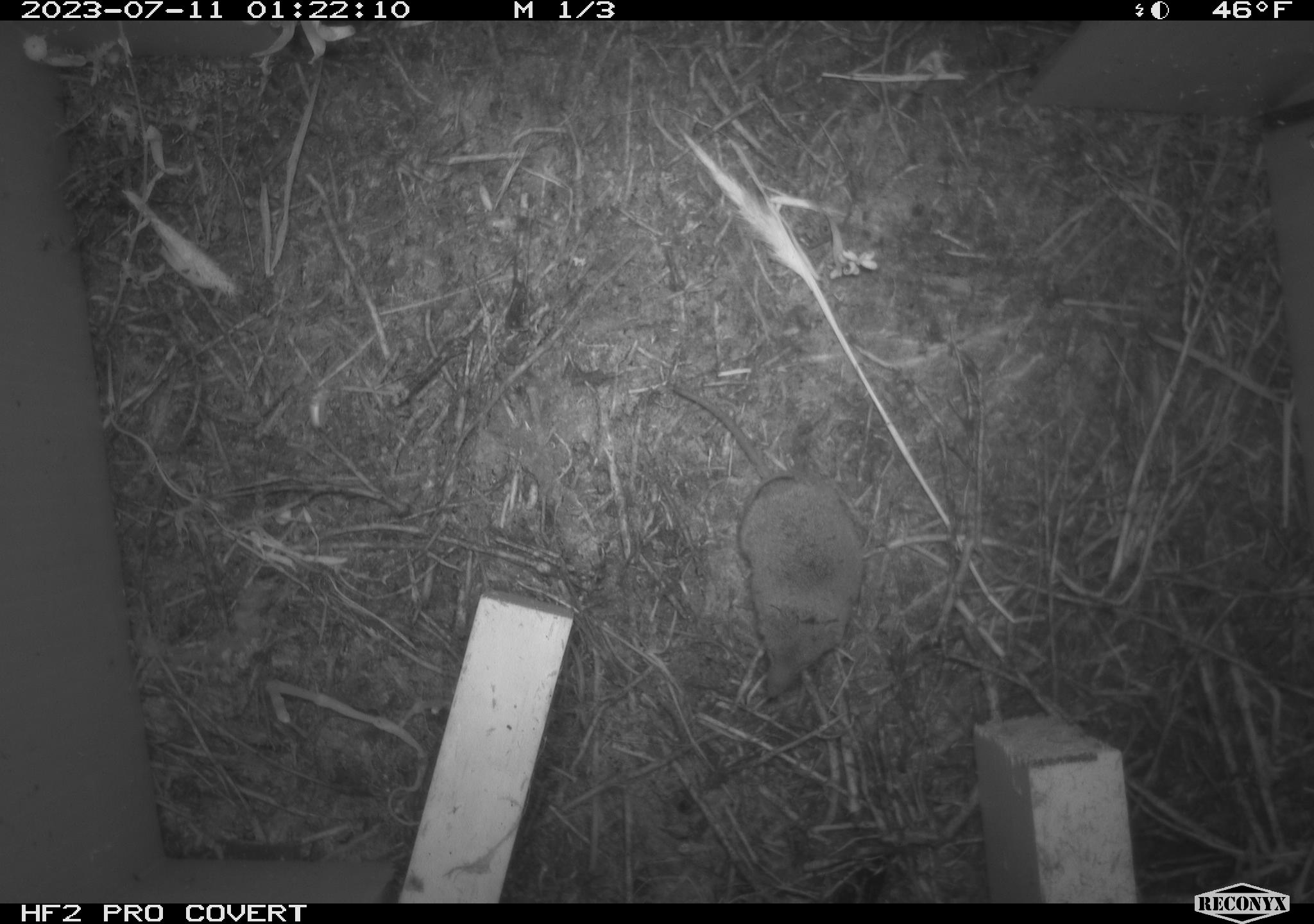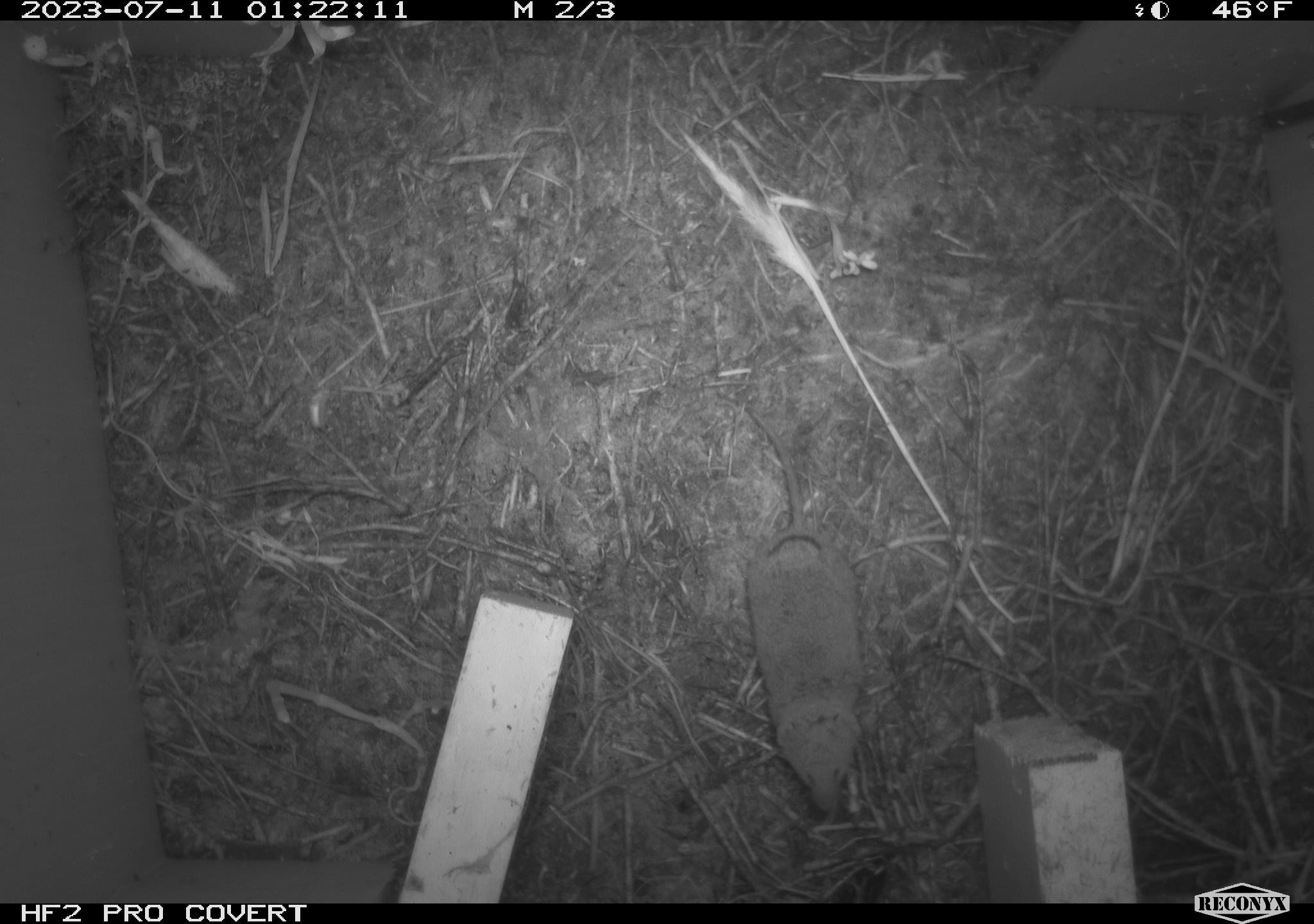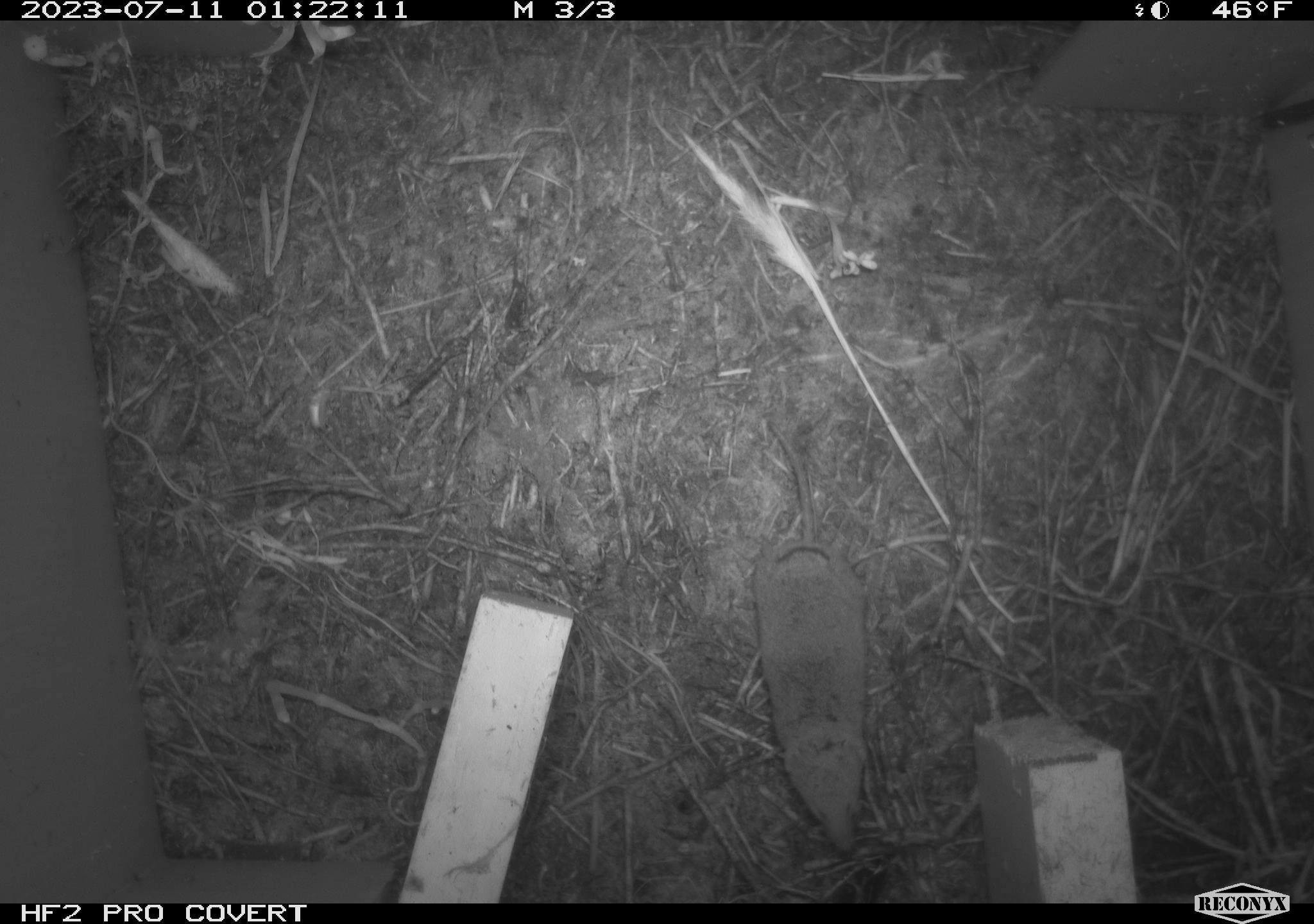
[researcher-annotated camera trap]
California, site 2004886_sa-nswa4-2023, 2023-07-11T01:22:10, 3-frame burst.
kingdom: Animalia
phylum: Chordata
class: Mammalia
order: Eulipotyphla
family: Soricidae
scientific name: Soricidae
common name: shrews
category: soricidae family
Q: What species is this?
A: Soricidae family (shrews) (Soricidae).